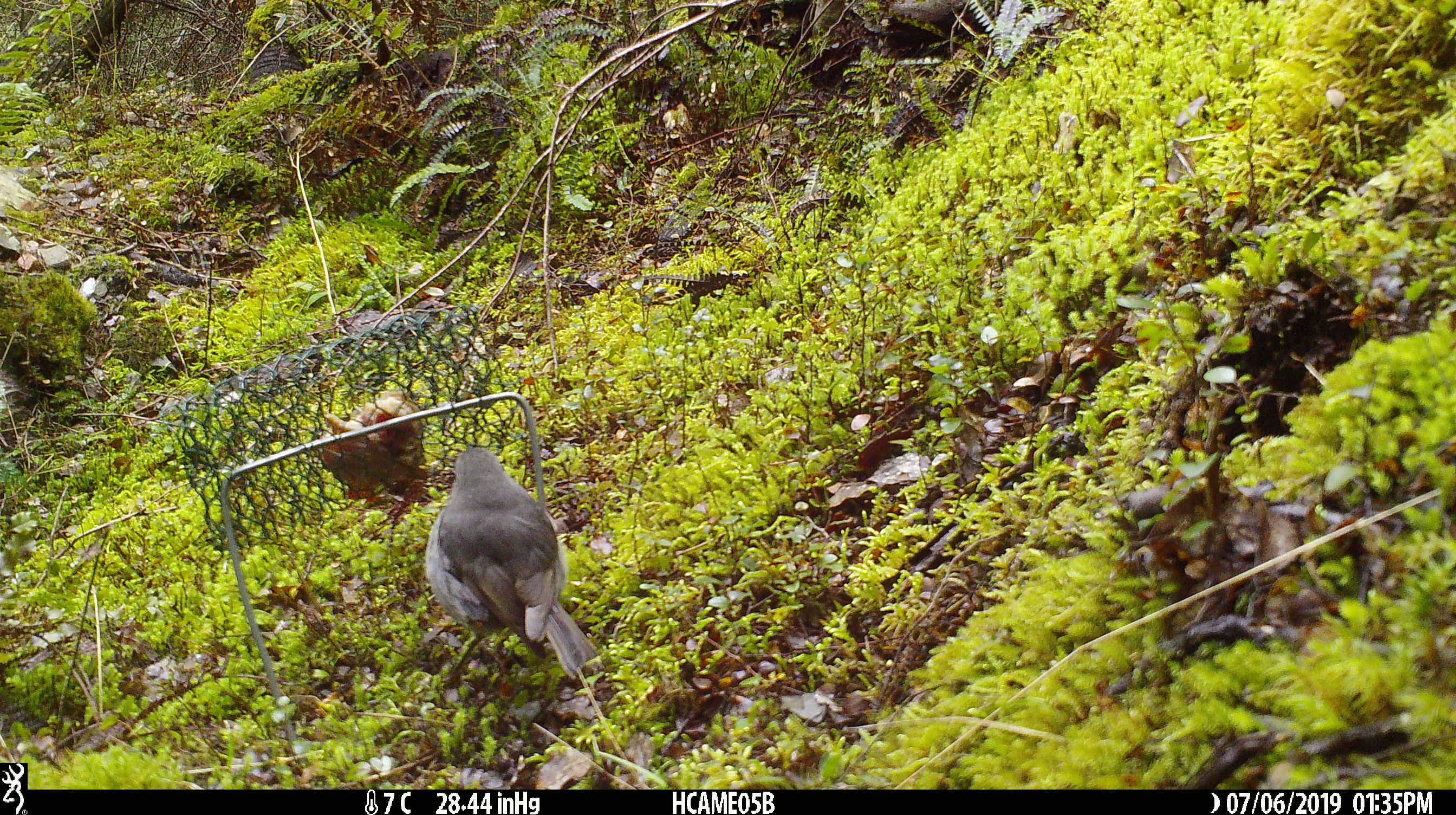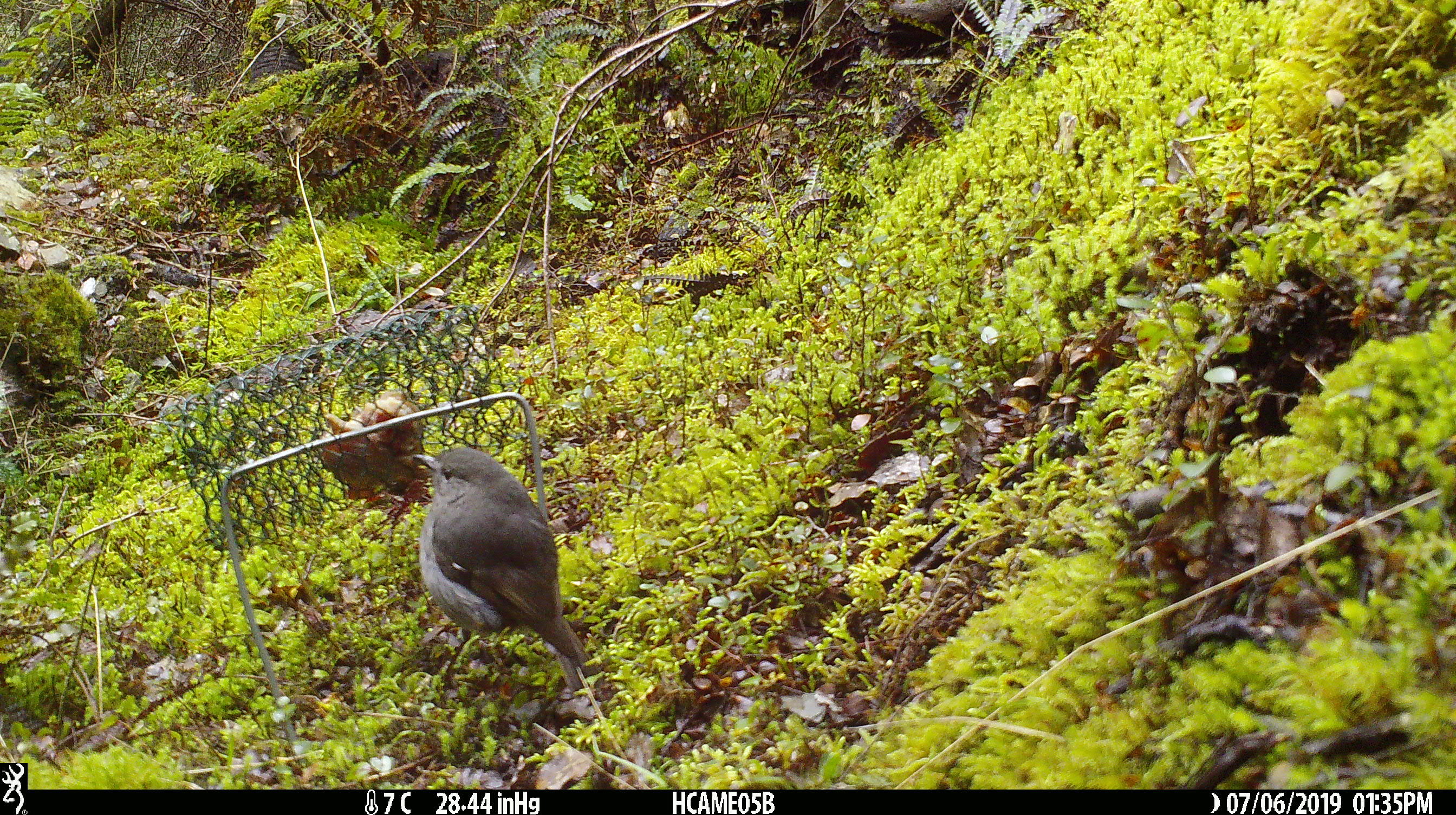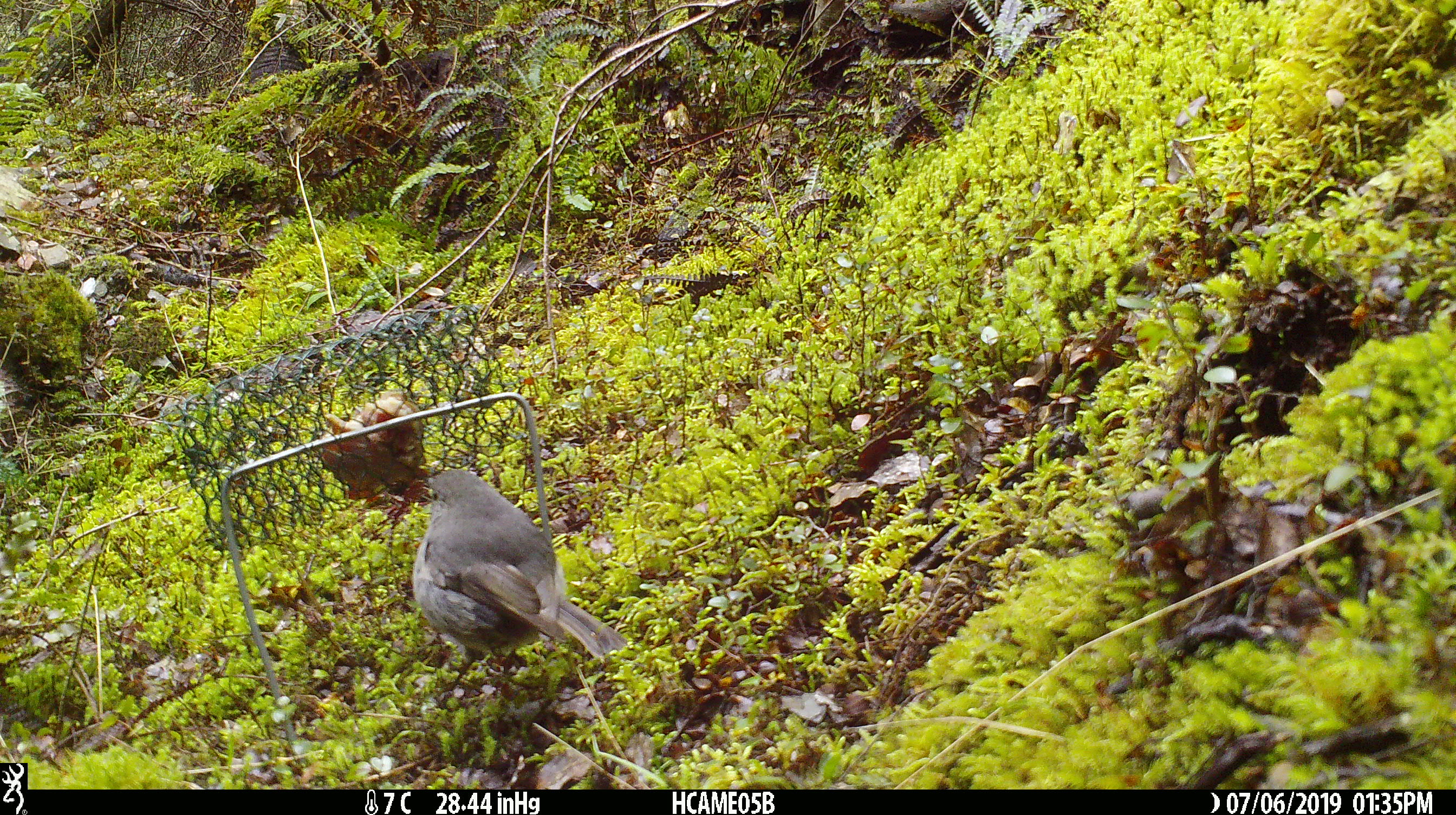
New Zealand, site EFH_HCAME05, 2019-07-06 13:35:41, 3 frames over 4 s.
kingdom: Animalia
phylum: Chordata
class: Aves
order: Passeriformes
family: Petroicidae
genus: Petroica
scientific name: Petroica australis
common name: new zealand robin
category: robin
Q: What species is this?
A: Robin (new zealand robin) (Petroica australis).